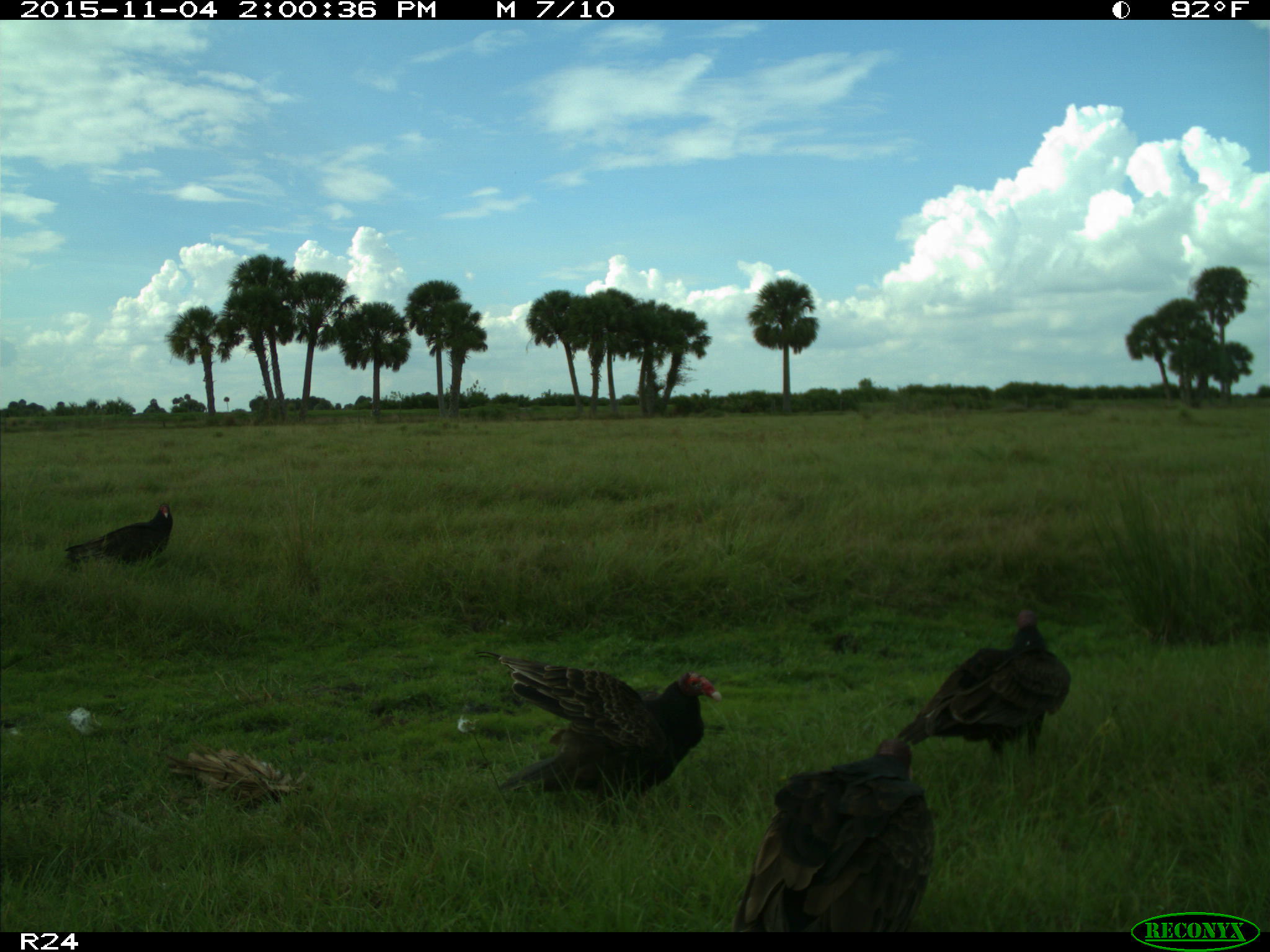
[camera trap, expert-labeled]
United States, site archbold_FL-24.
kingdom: Animalia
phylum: Chordata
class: Aves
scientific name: Aves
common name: birds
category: unidentified bird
Unidentified bird (birds) (Aves).